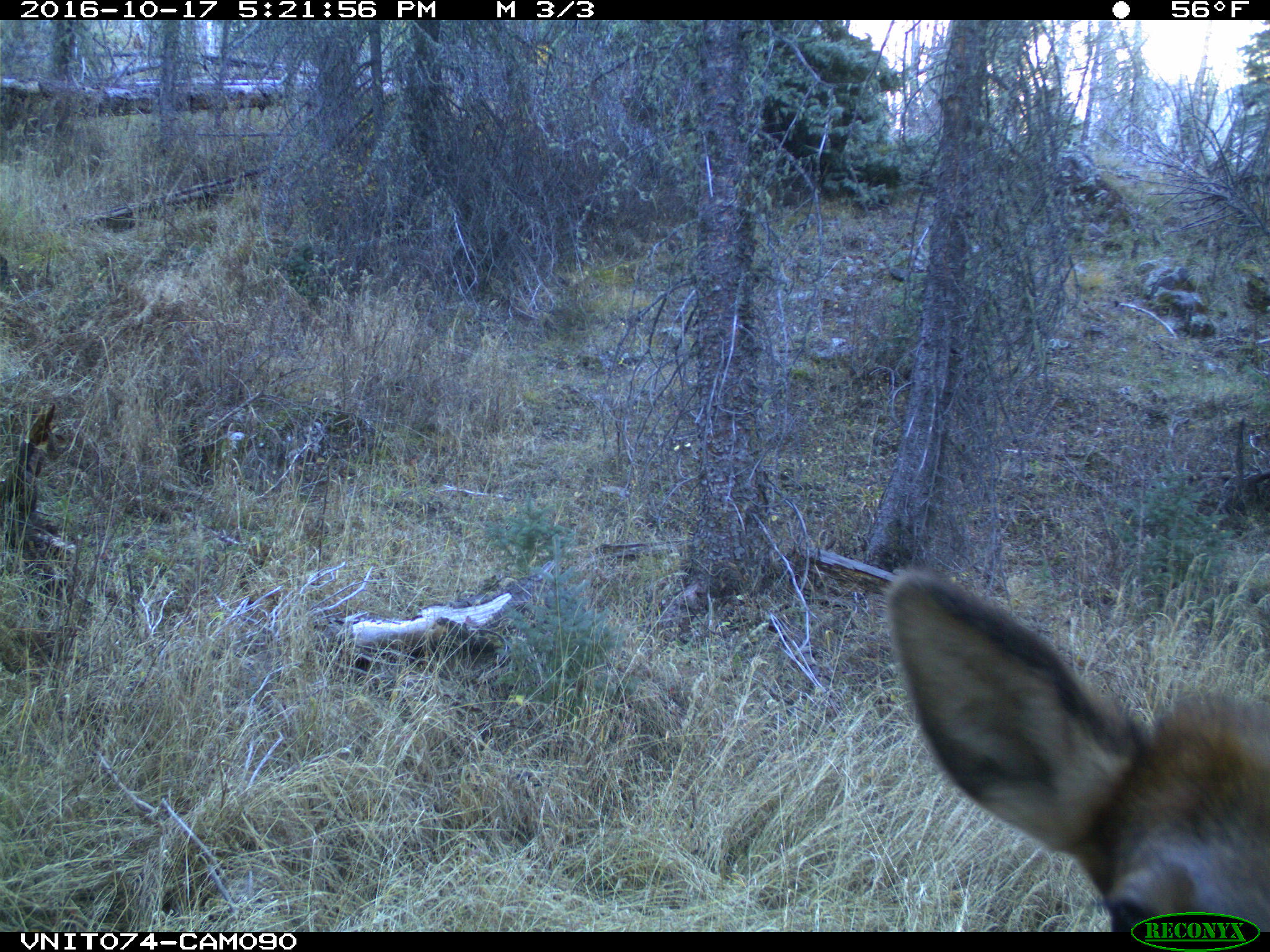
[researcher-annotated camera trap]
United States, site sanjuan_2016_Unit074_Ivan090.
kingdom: Animalia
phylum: Chordata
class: Mammalia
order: Artiodactyla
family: Cervidae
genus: Cervus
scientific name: Cervus elaphus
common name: red deer